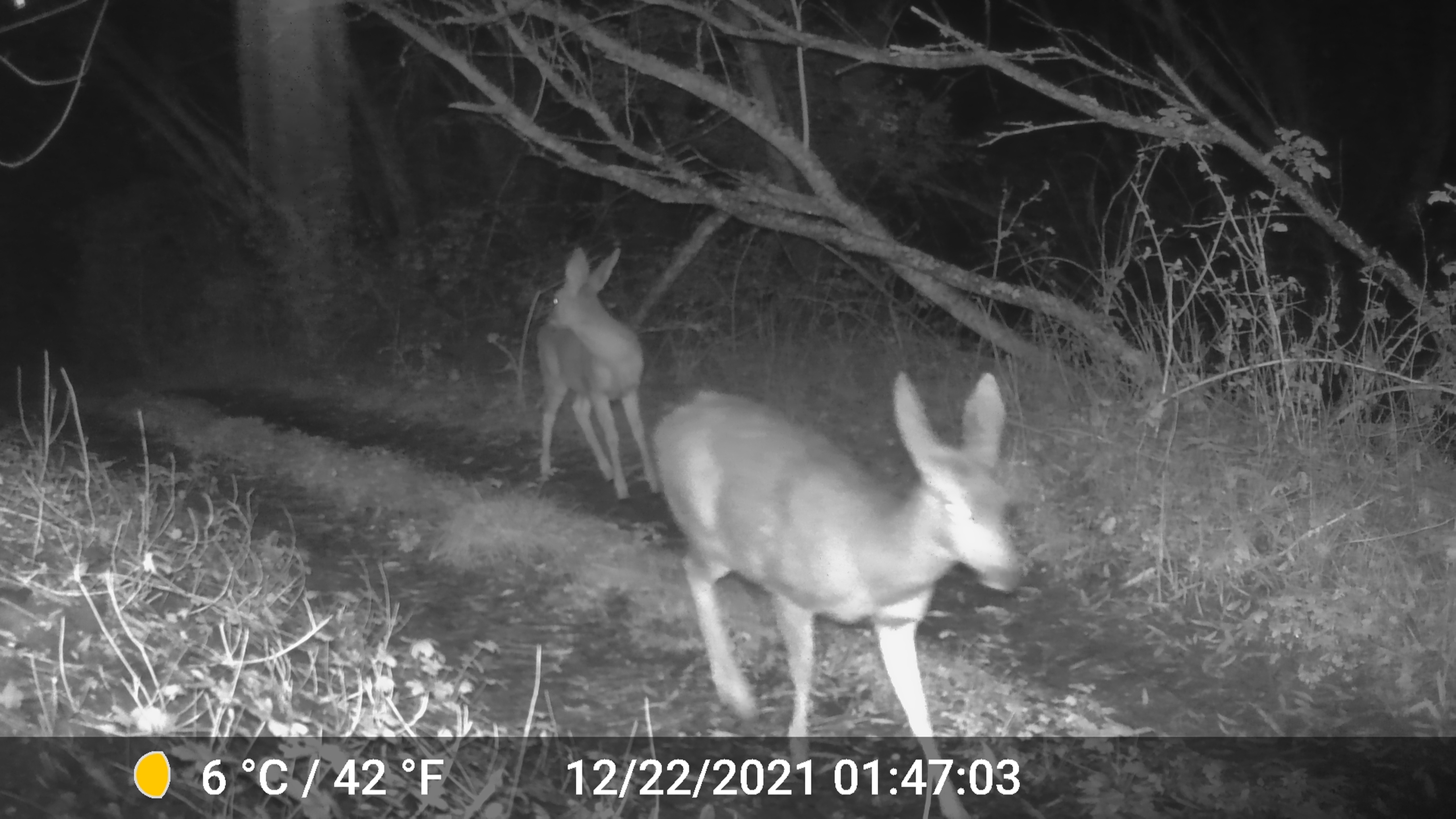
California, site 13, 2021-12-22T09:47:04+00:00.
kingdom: Animalia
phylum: Chordata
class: Mammalia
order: Artiodactyla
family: Cervidae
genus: Odocoileus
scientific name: Odocoileus hemionus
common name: mule deer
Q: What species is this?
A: Mule deer (Odocoileus hemionus).